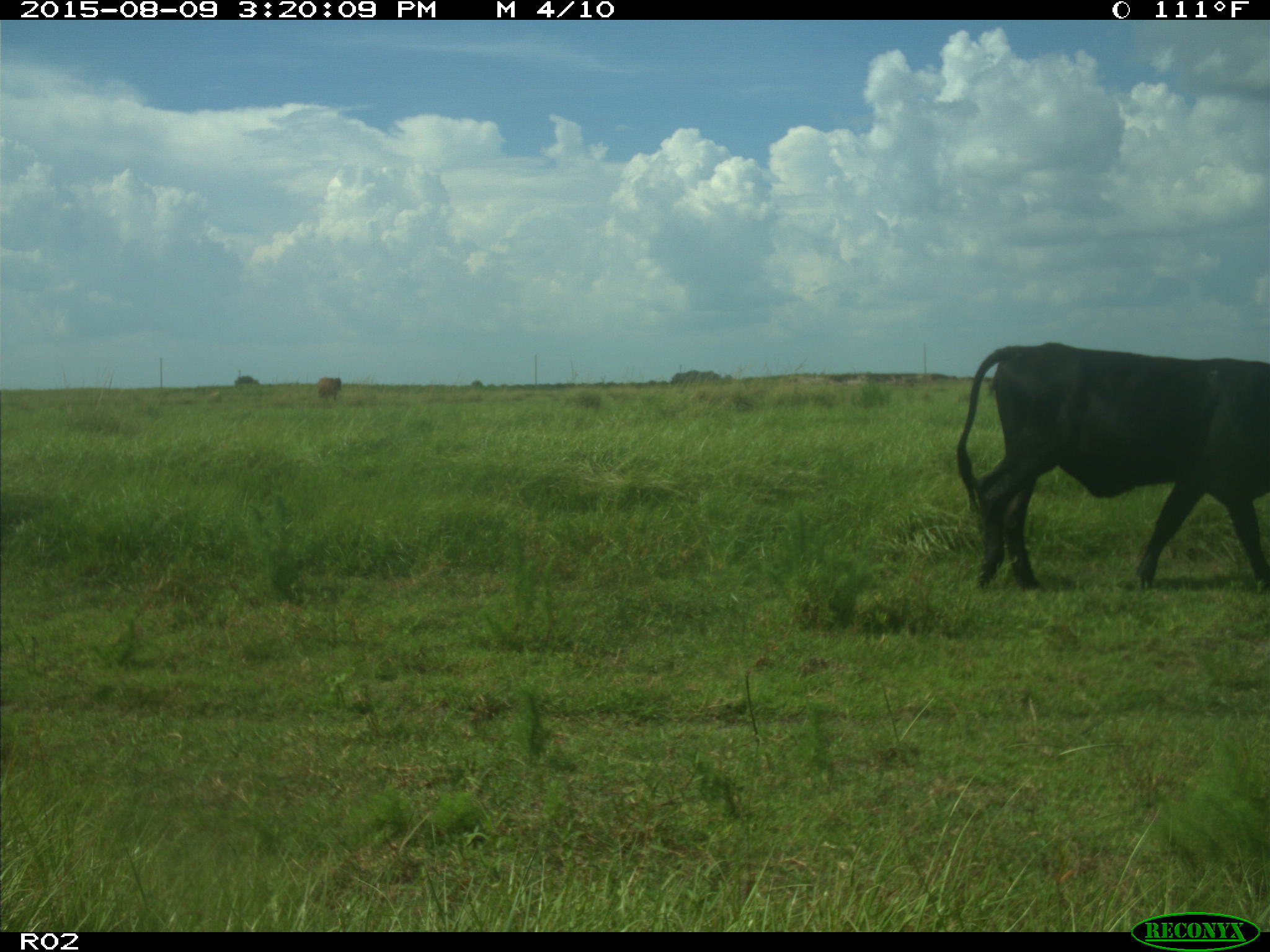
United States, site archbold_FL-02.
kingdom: Animalia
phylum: Chordata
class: Mammalia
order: Artiodactyla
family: Bovidae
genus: Bos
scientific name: Bos taurus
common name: domestic cow